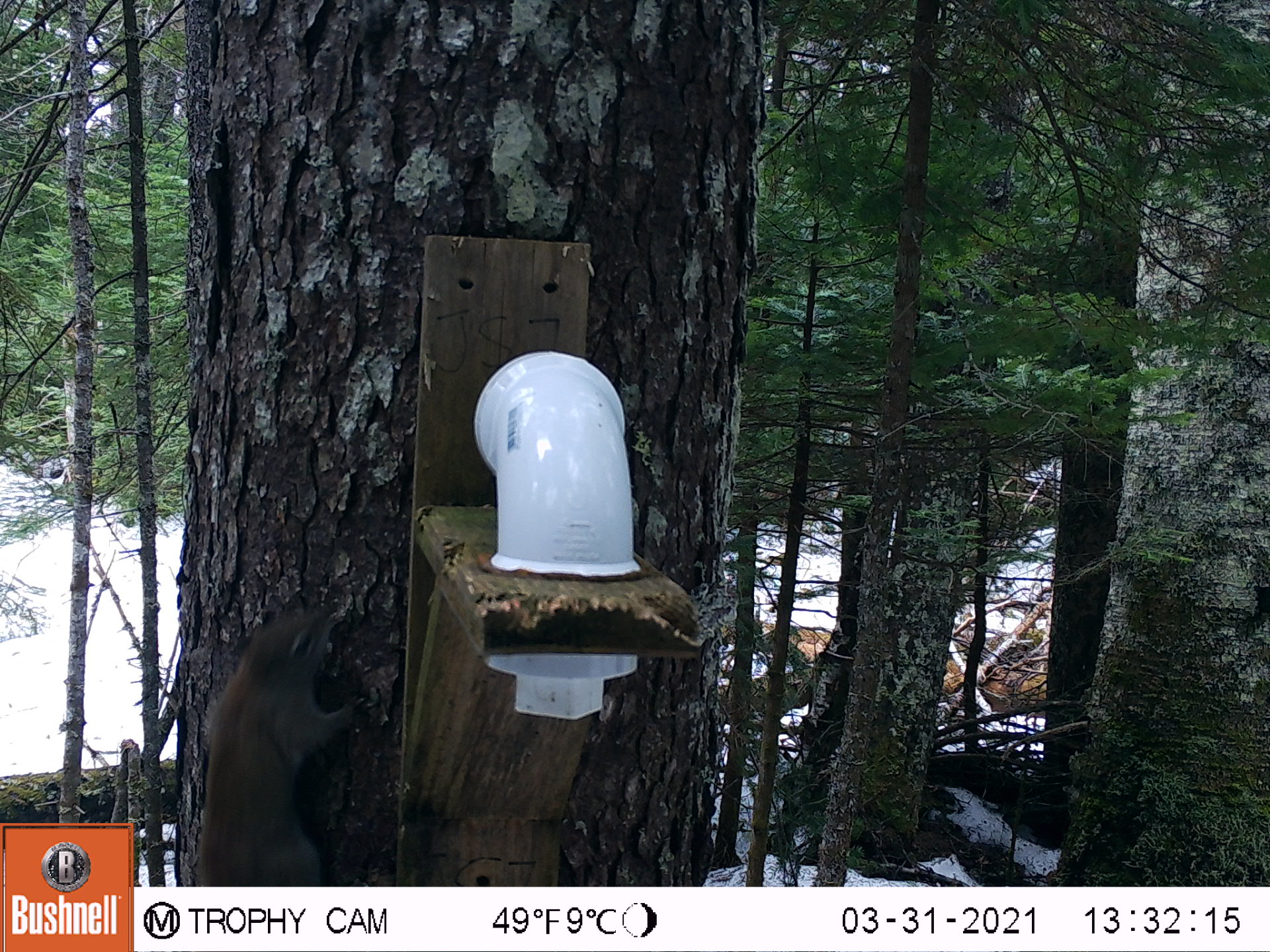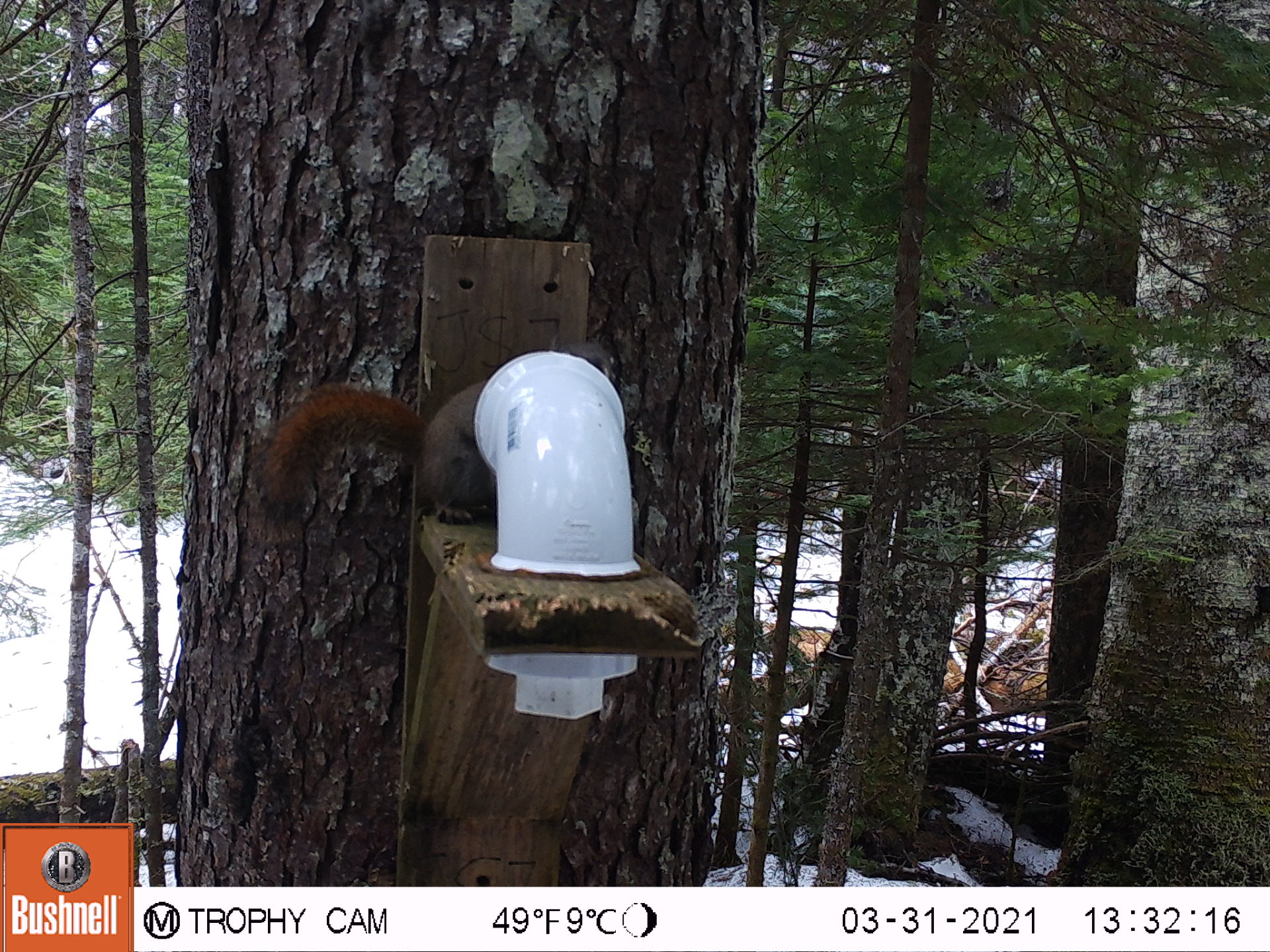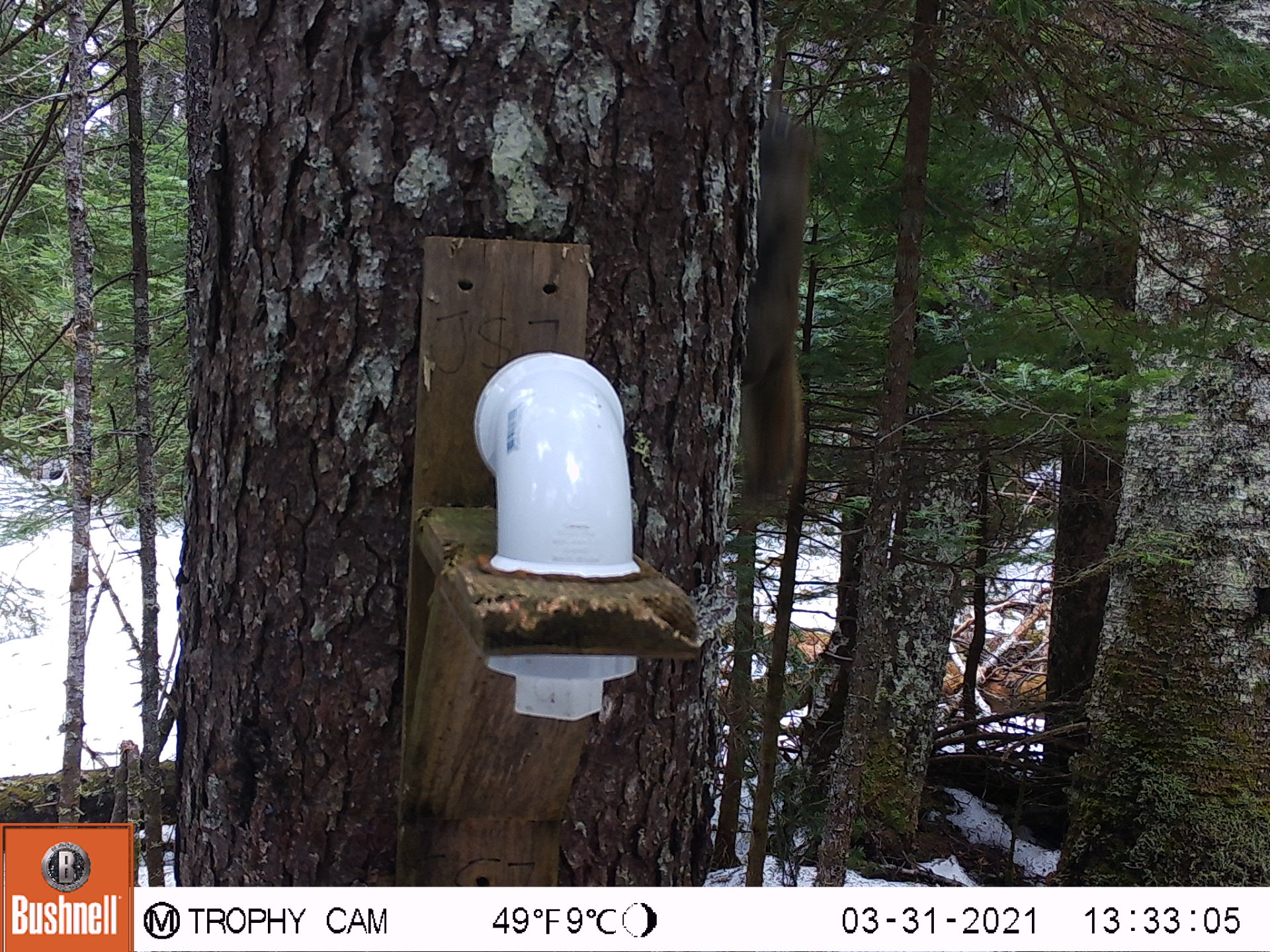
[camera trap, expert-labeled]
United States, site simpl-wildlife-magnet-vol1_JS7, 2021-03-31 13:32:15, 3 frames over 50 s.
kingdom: Animalia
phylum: Chordata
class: Mammalia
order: Rodentia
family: Sciuridae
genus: Tamiasciurus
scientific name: Tamiasciurus hudsonicus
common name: red squirrel